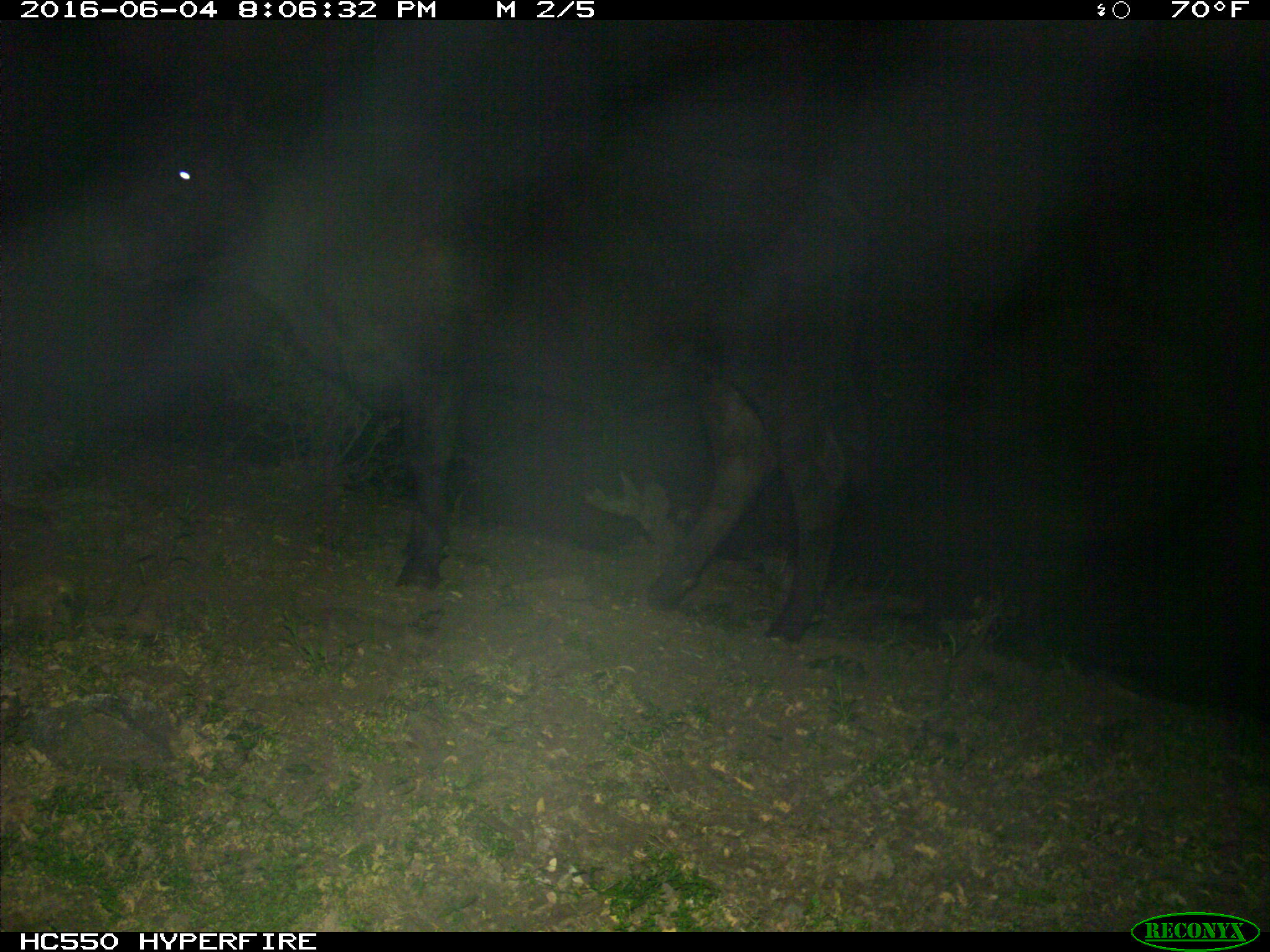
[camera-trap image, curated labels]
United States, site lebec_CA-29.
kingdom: Animalia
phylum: Chordata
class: Mammalia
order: Artiodactyla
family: Bovidae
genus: Bos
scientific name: Bos taurus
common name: domestic cow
Bos taurus (domestic cow).